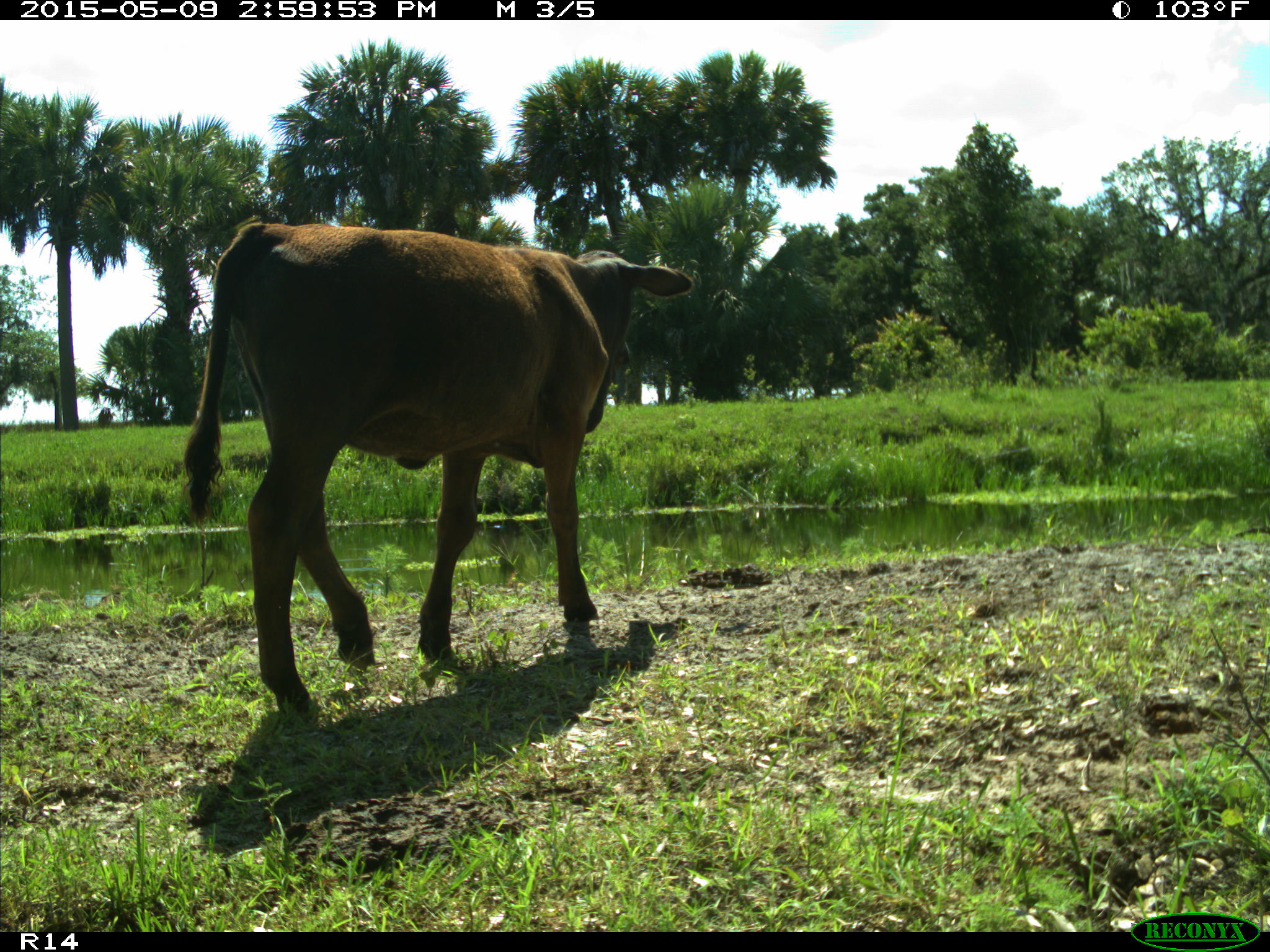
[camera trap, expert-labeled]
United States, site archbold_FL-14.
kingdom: Animalia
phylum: Chordata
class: Mammalia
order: Artiodactyla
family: Bovidae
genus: Bos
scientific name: Bos taurus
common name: domestic cow